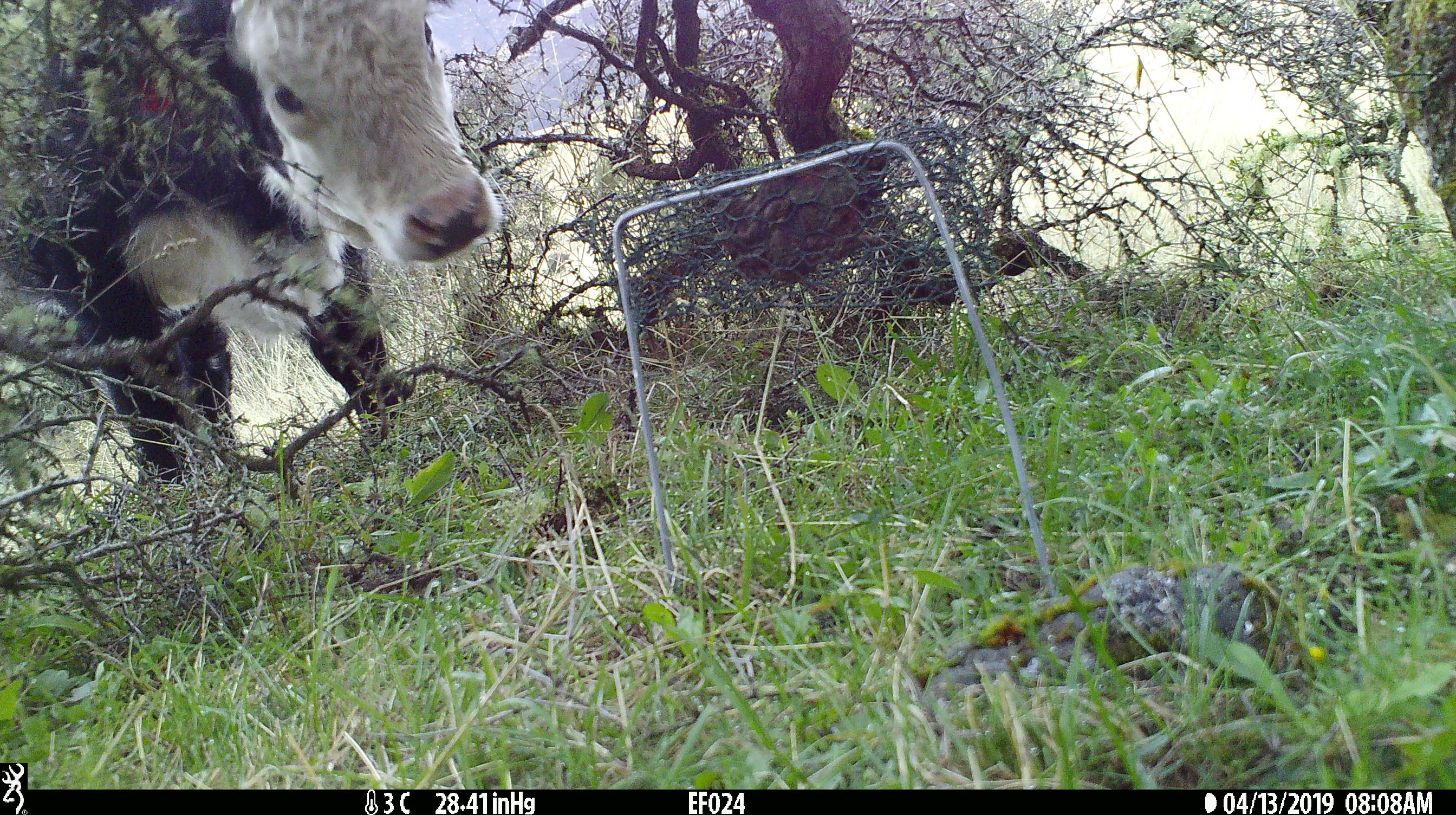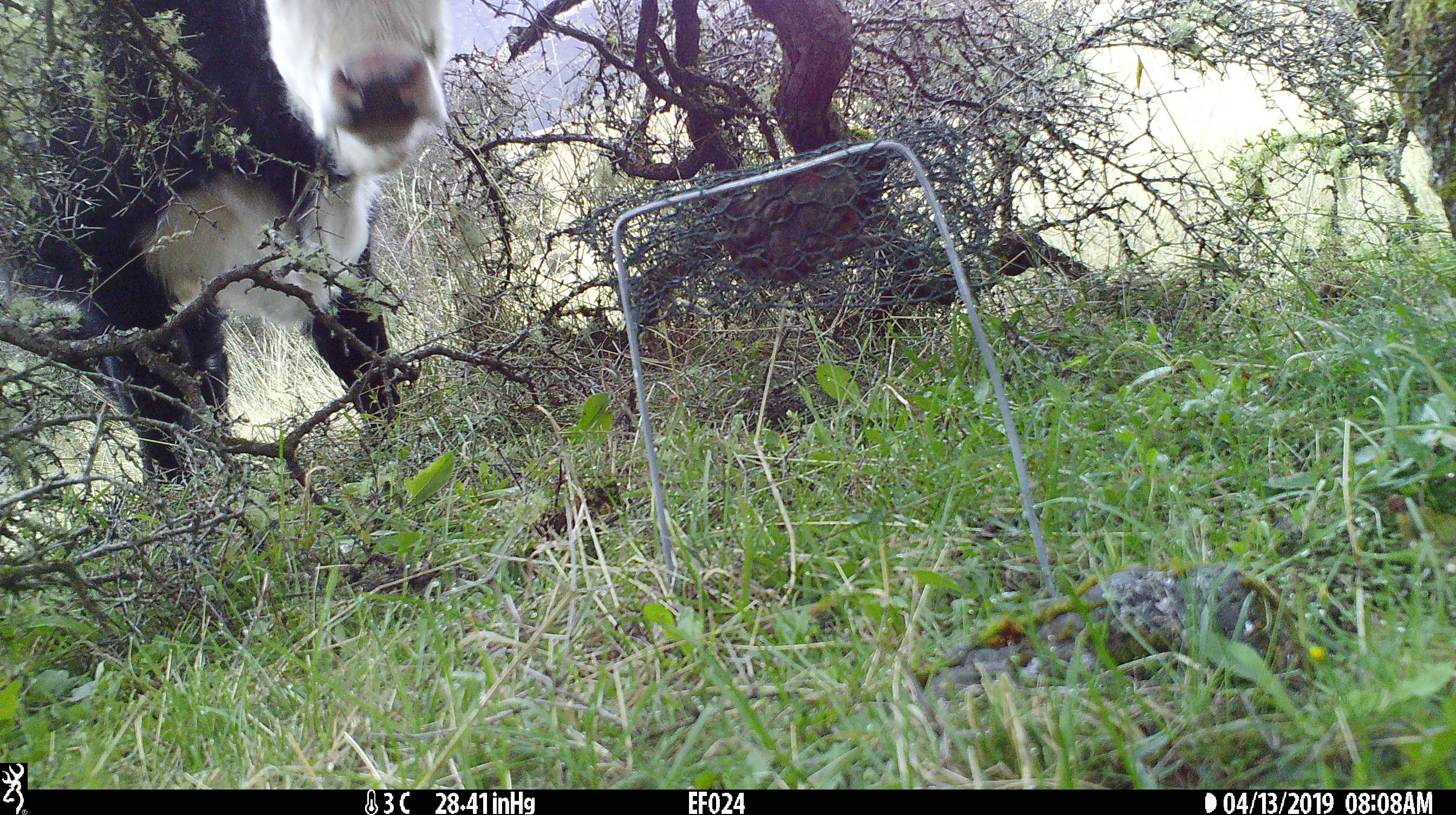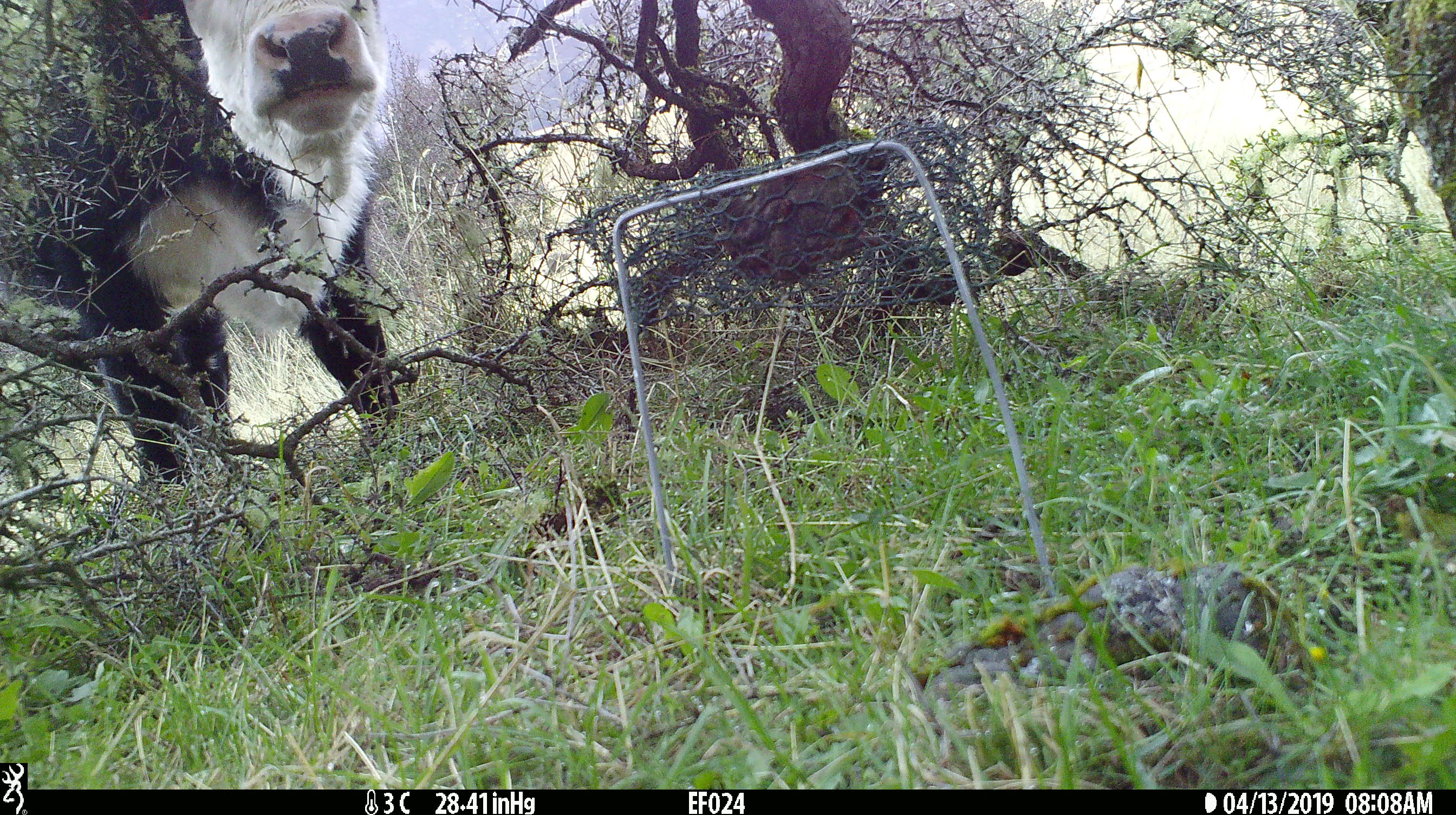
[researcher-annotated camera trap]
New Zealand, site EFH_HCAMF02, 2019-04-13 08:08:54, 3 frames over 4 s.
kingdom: Animalia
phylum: Chordata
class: Mammalia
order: Artiodactyla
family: Bovidae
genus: Bos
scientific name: Bos taurus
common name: domestic cow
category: cow